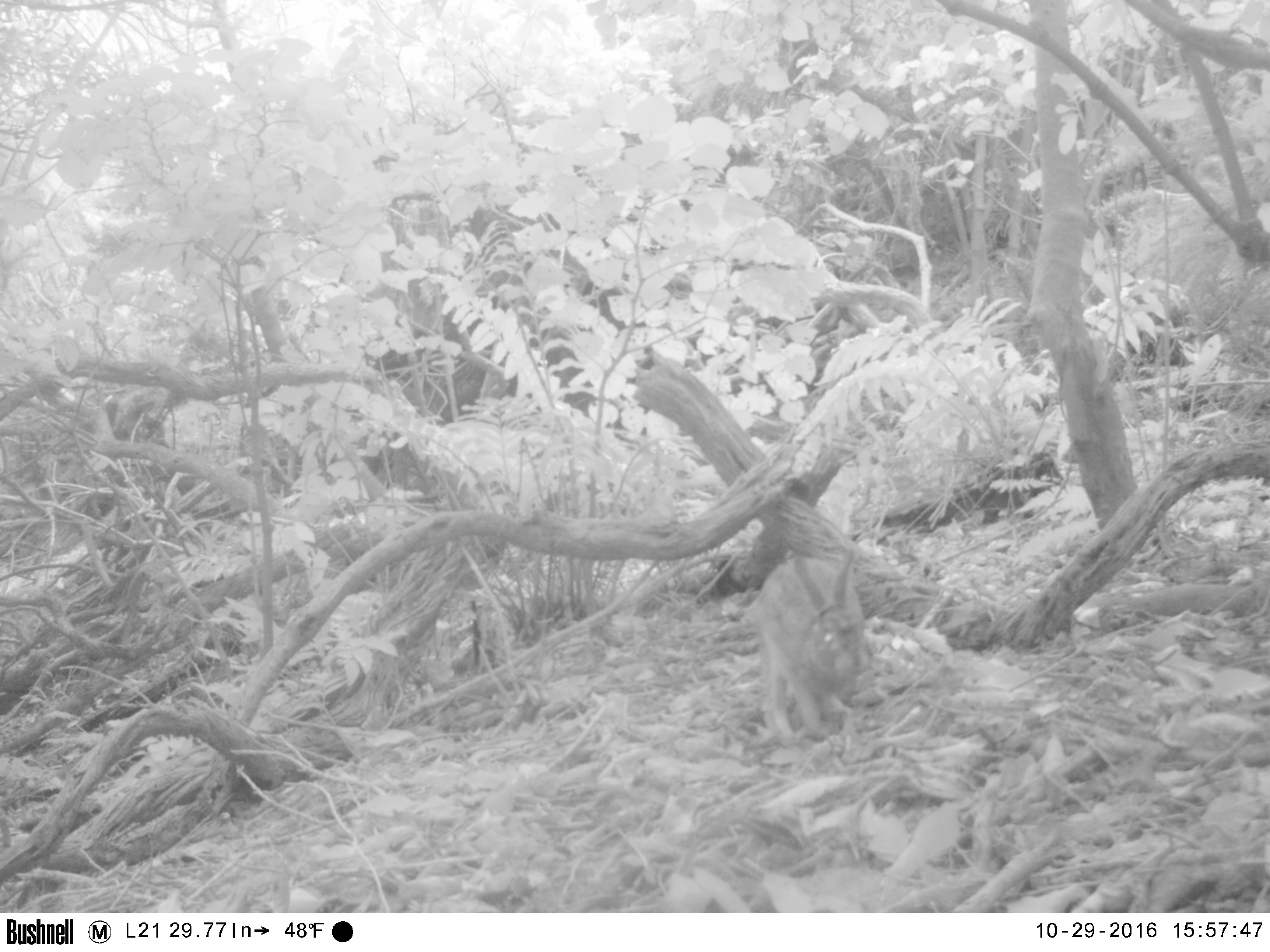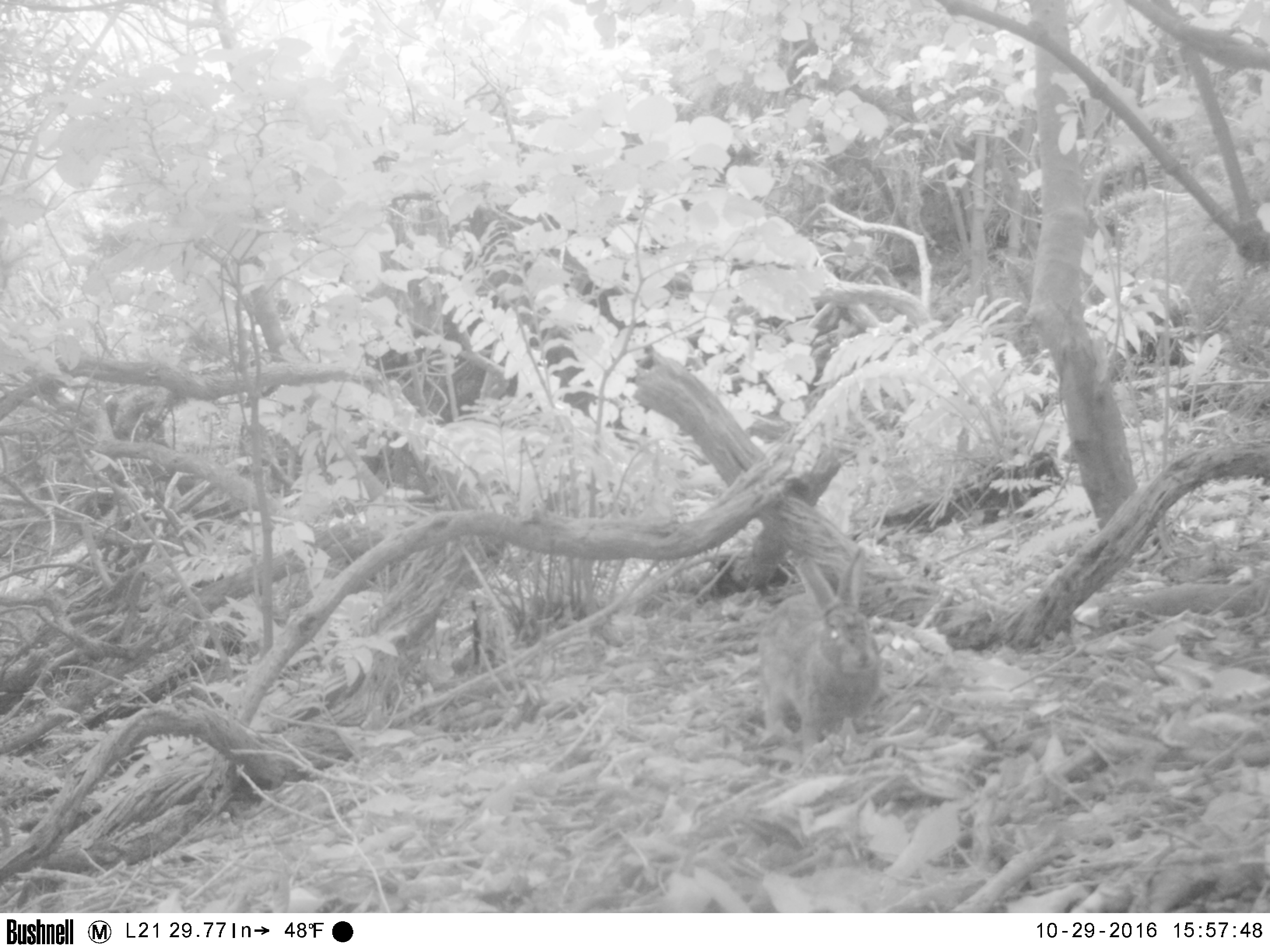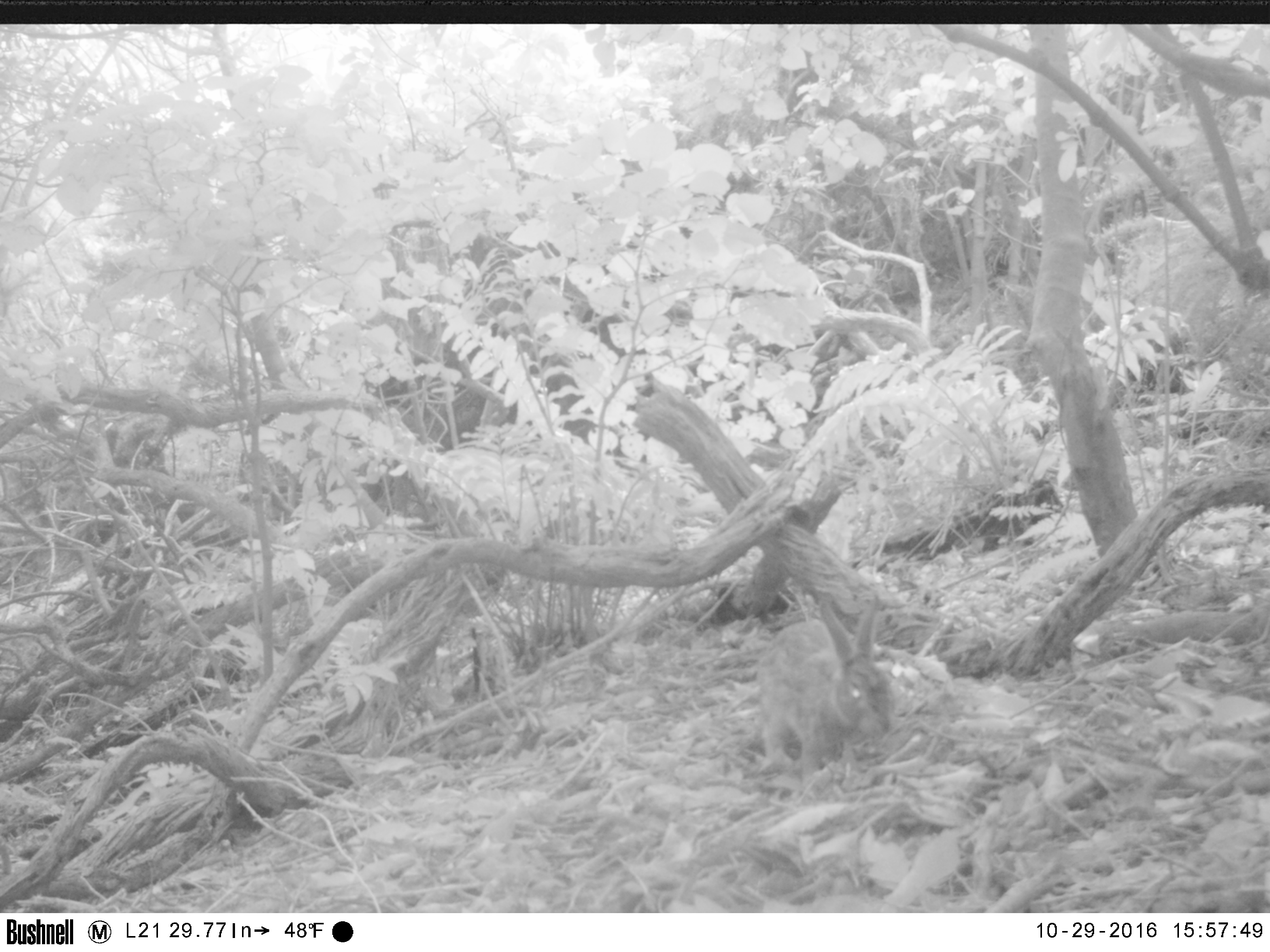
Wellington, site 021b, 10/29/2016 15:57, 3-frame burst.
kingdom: Animalia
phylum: Chordata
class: Mammalia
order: Lagomorpha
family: Leporidae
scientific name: Leporidae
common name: rabbit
Rabbit (Leporidae).